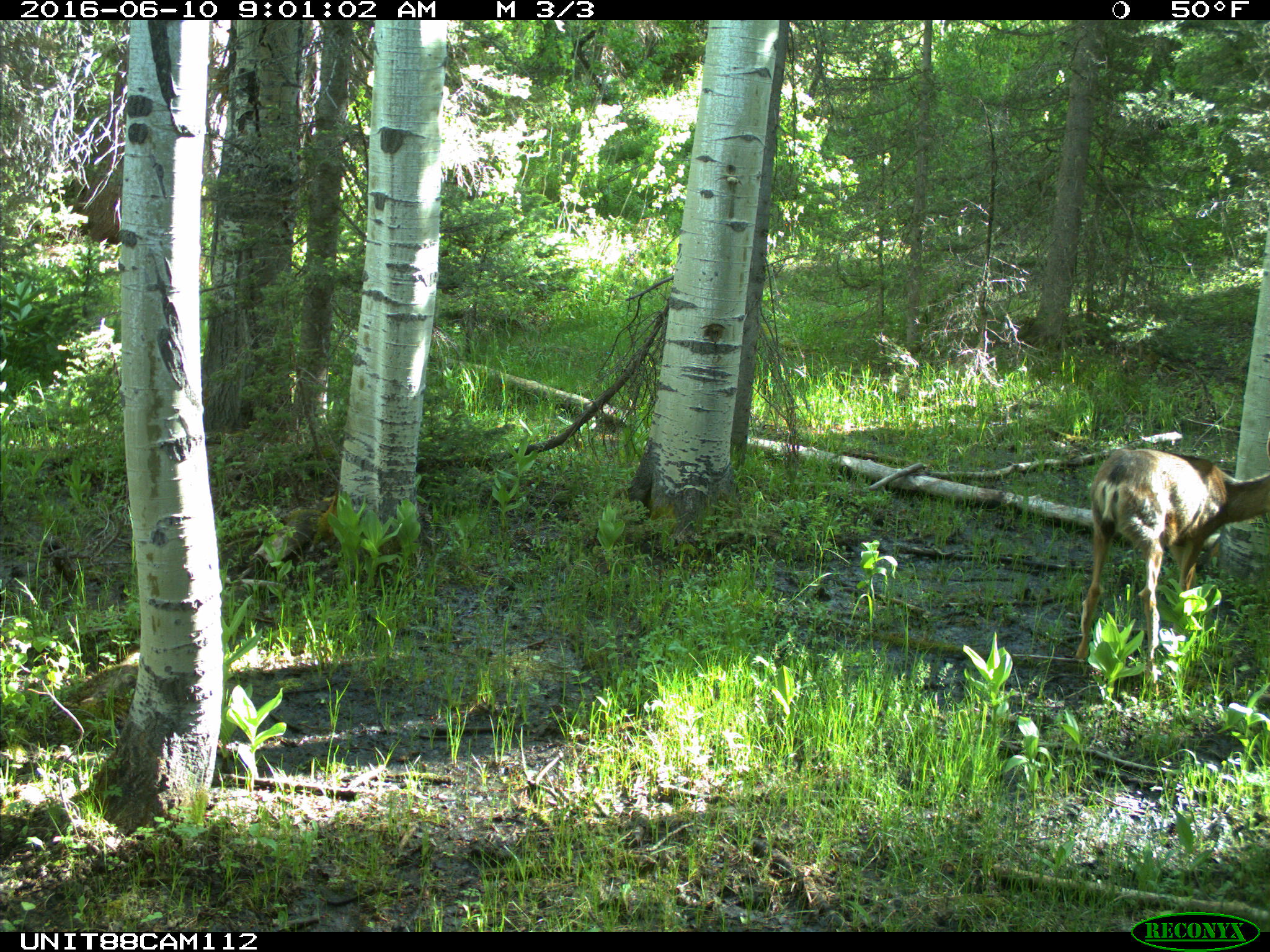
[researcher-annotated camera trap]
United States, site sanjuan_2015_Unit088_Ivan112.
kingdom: Animalia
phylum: Chordata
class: Mammalia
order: Artiodactyla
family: Cervidae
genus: Odocoileus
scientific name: Odocoileus hemionus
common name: mule deer